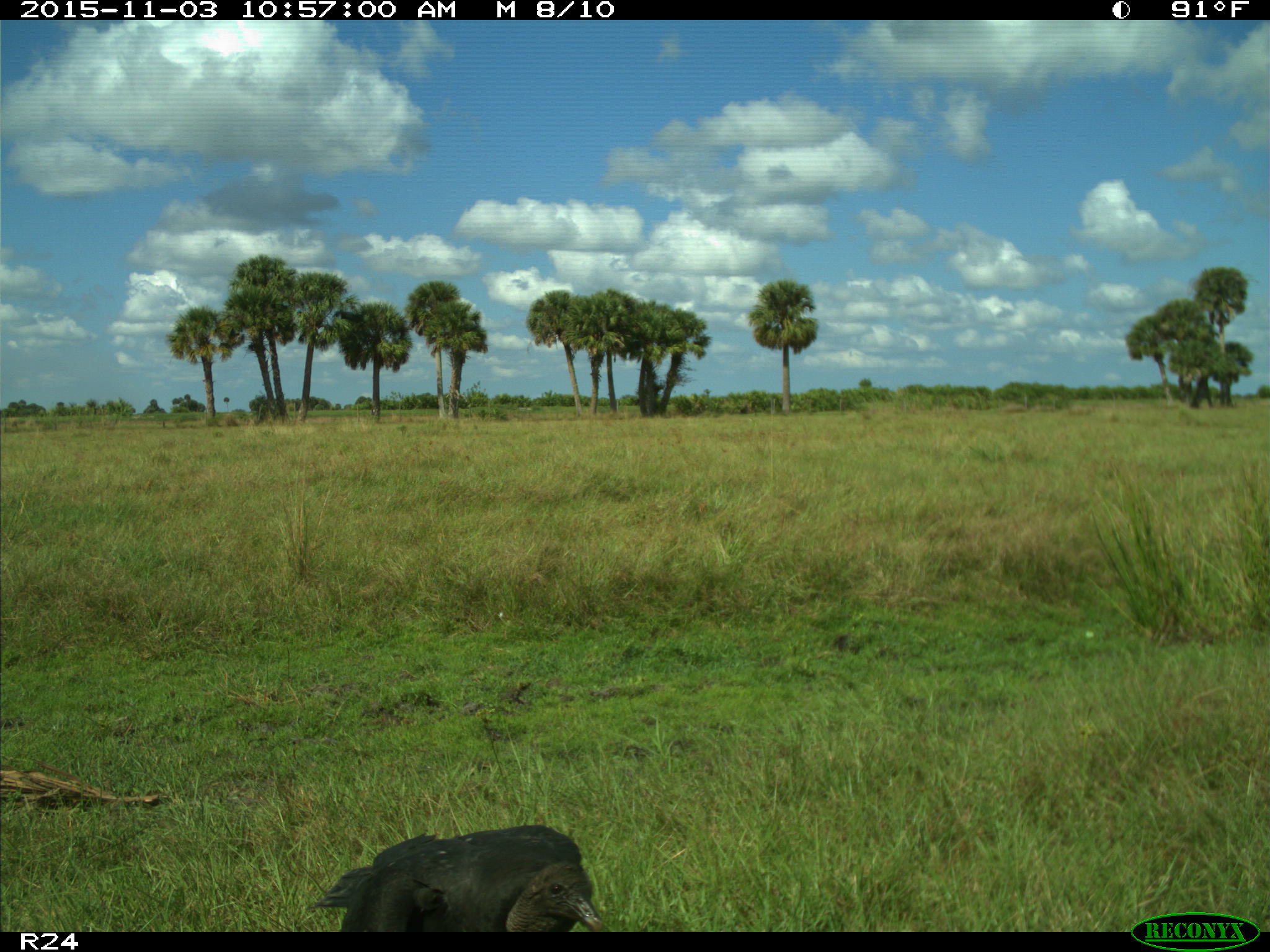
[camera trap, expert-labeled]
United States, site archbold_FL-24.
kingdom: Animalia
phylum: Chordata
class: Aves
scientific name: Aves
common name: birds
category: unidentified bird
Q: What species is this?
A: Unidentified bird (birds) (Aves).